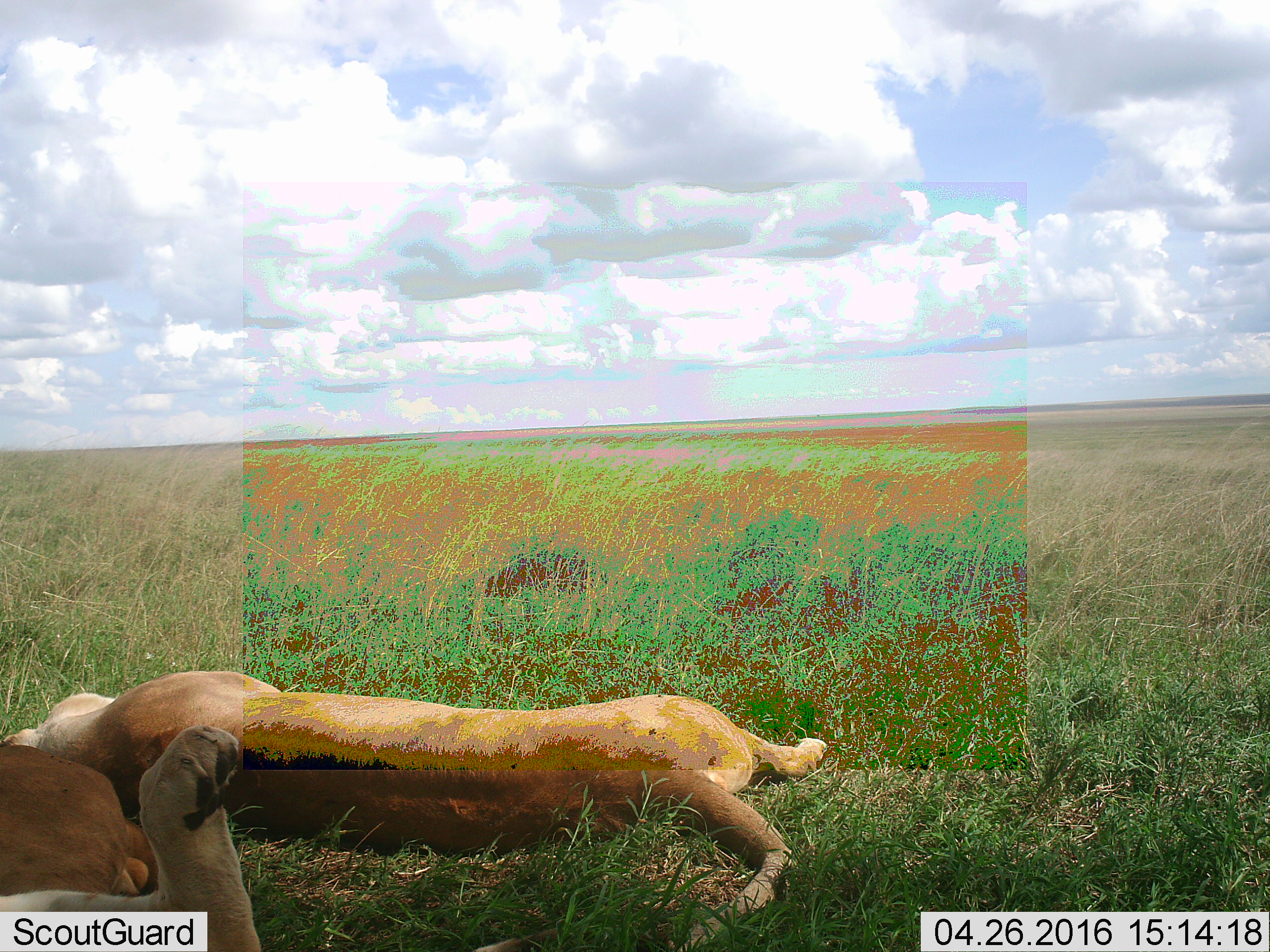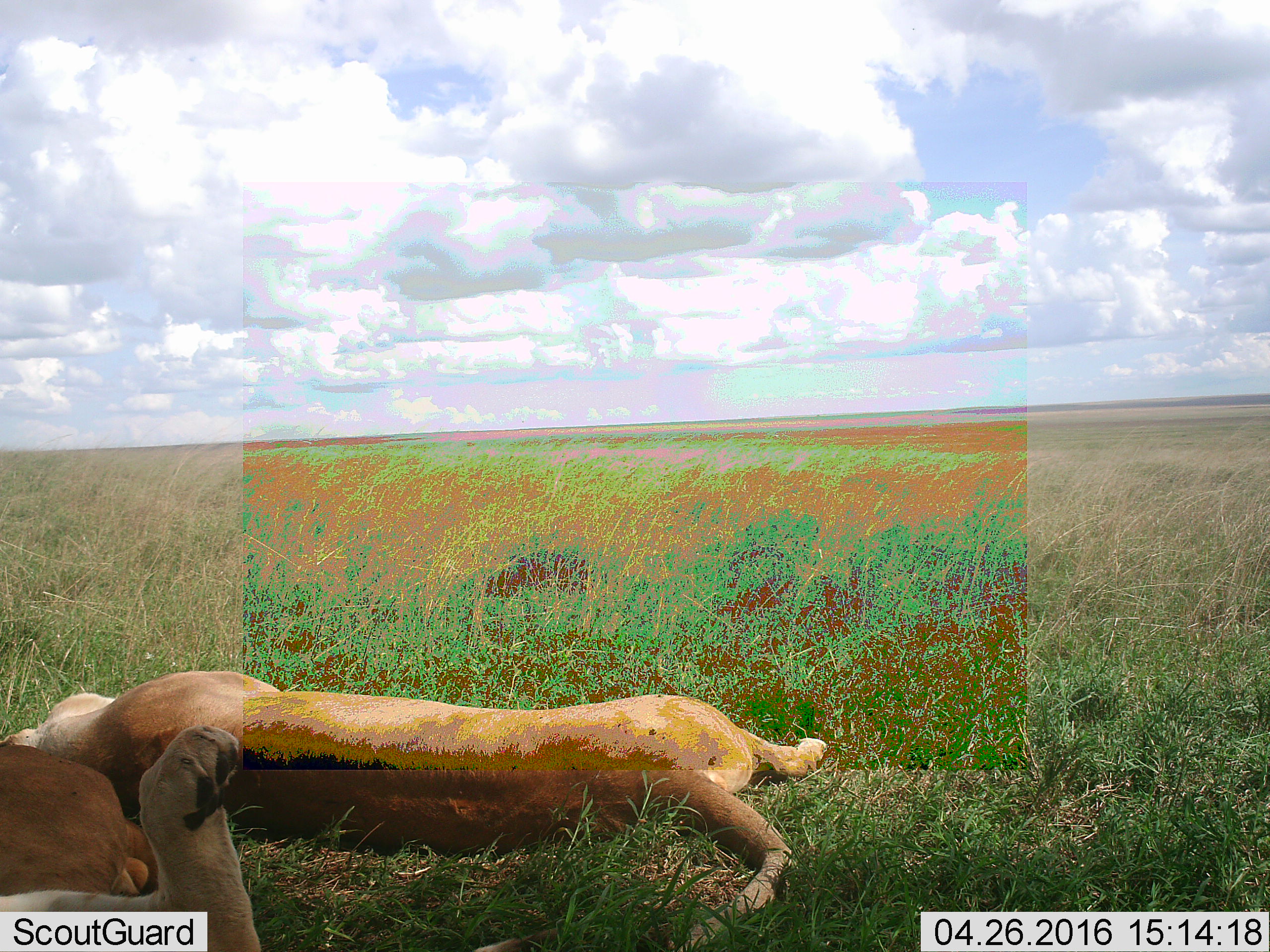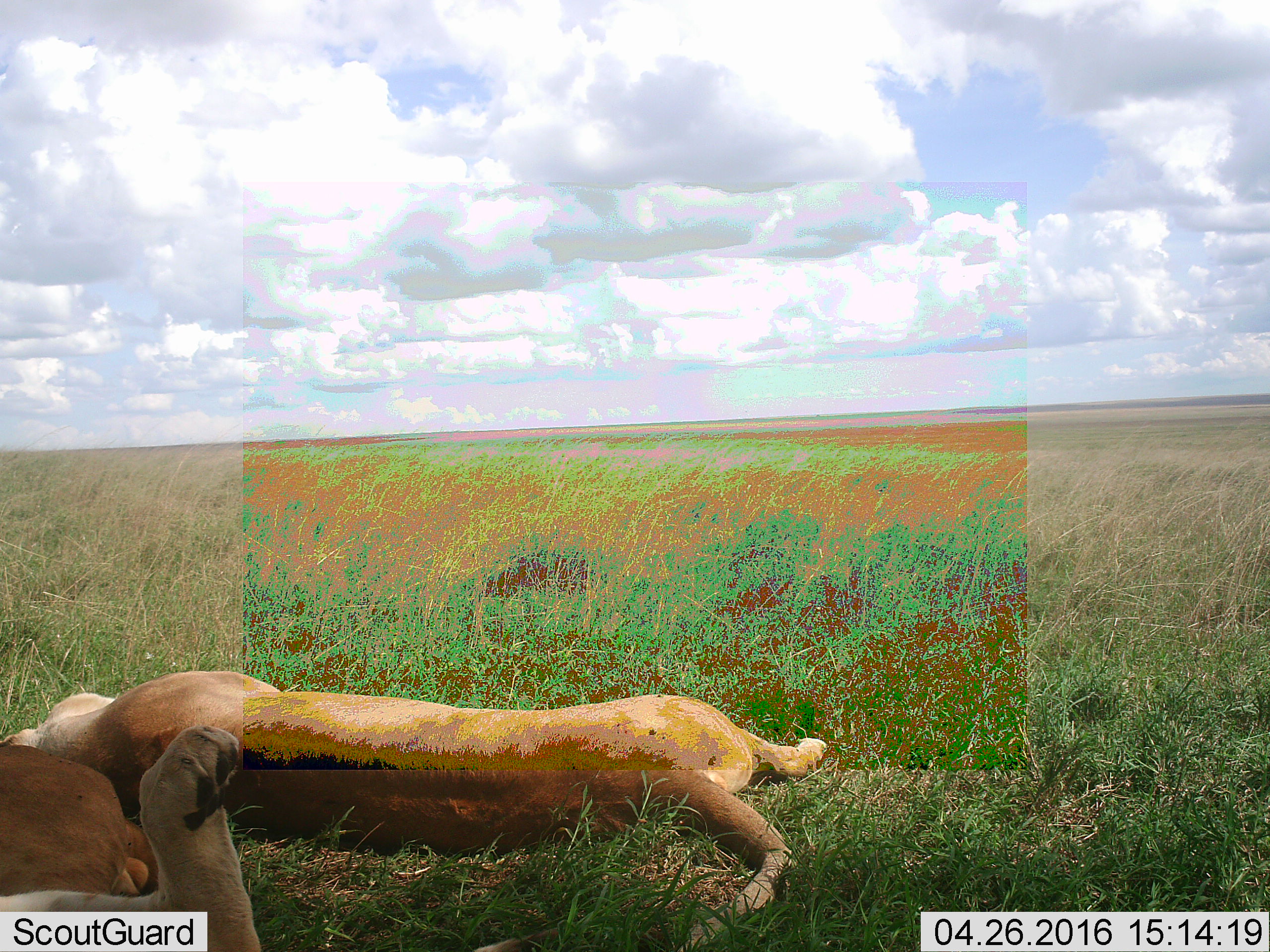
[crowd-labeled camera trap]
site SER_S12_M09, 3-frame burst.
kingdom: Animalia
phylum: Chordata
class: Mammalia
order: Carnivora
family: Felidae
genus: Panthera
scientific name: Panthera leo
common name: lion female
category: lionfemale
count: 2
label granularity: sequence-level